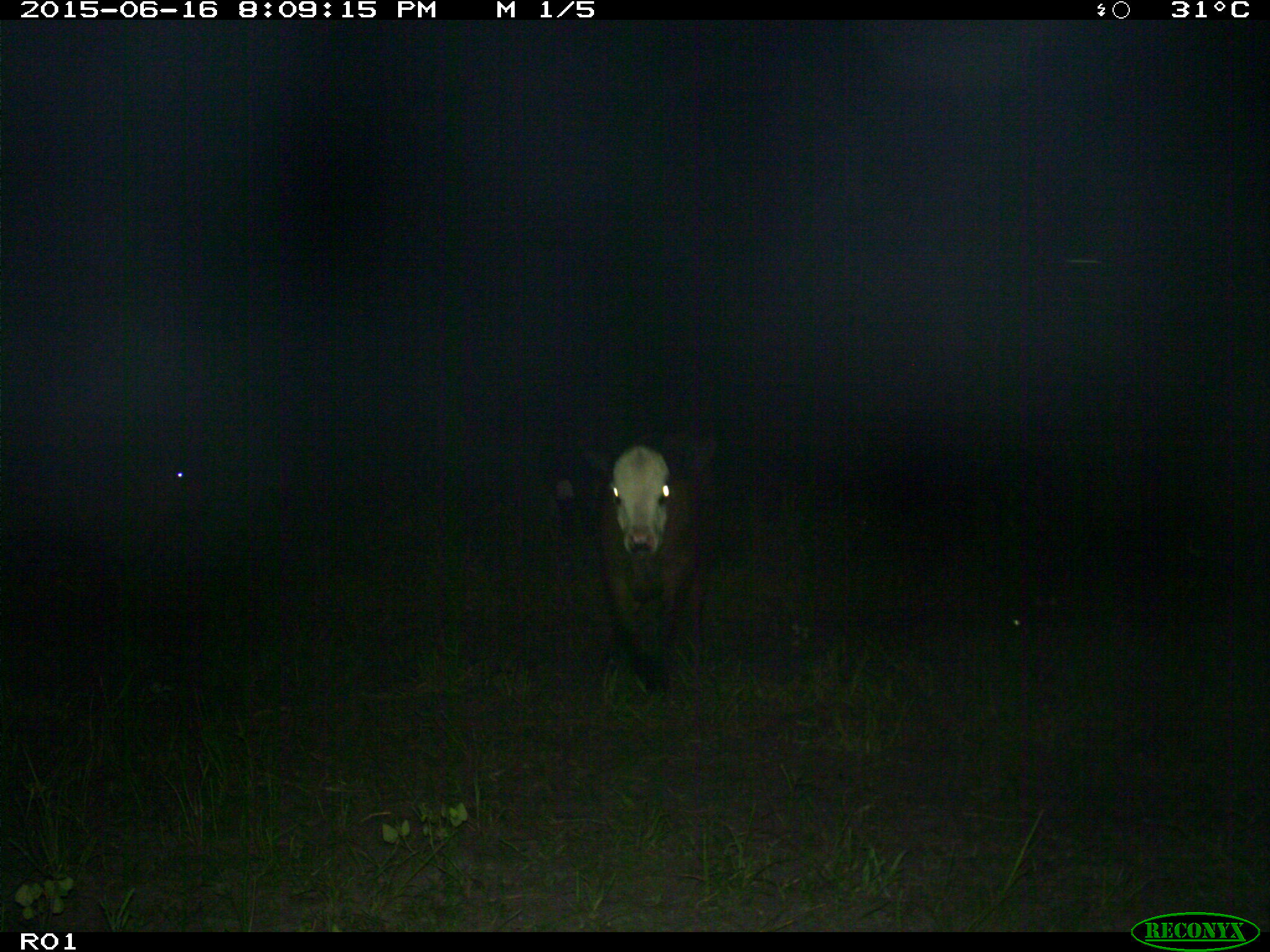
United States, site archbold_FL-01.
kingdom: Animalia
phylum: Chordata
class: Mammalia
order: Artiodactyla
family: Bovidae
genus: Bos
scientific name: Bos taurus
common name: domestic cow